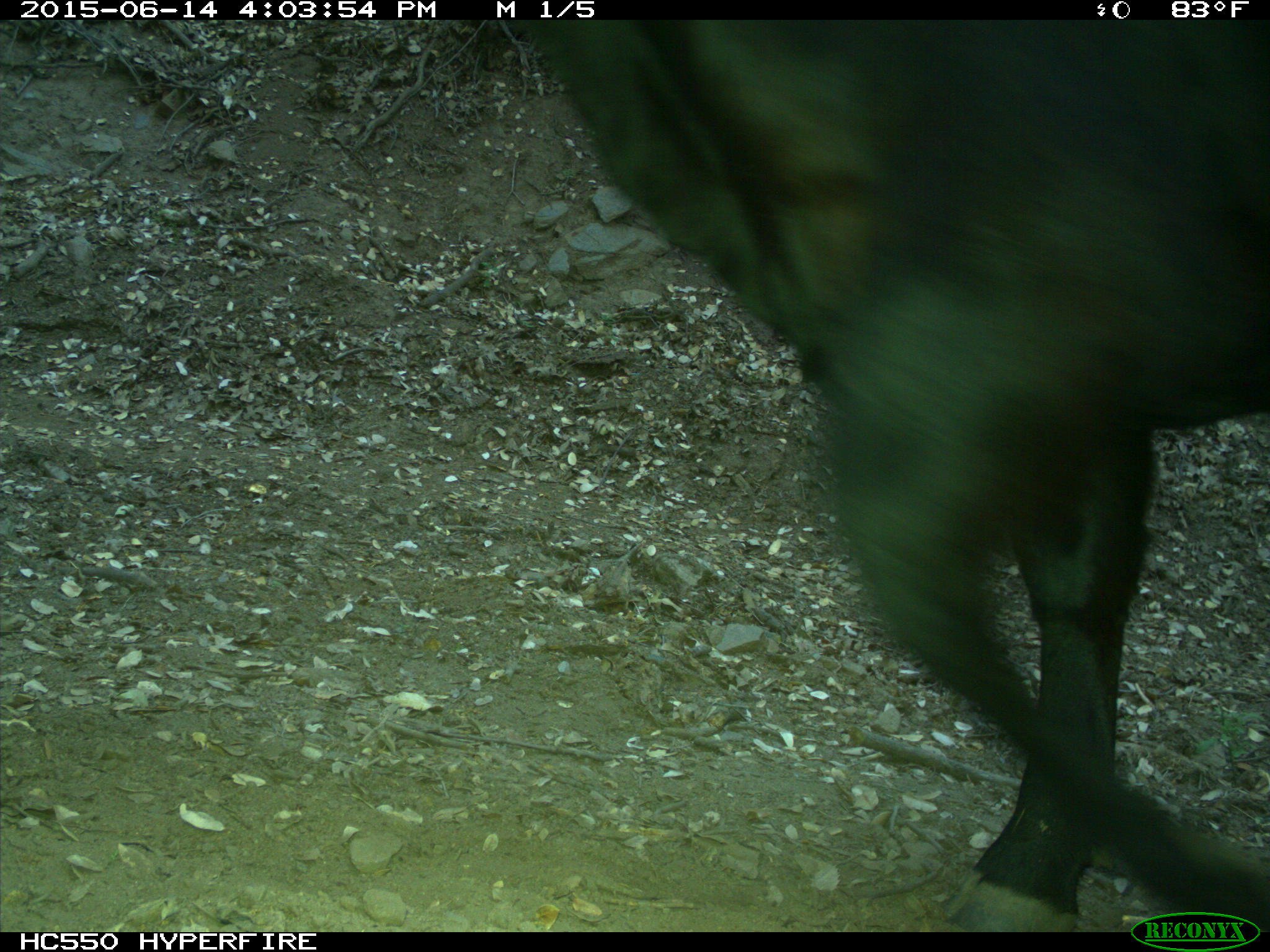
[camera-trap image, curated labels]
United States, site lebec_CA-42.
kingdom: Animalia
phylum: Chordata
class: Mammalia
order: Artiodactyla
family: Bovidae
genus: Bos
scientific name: Bos taurus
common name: domestic cow